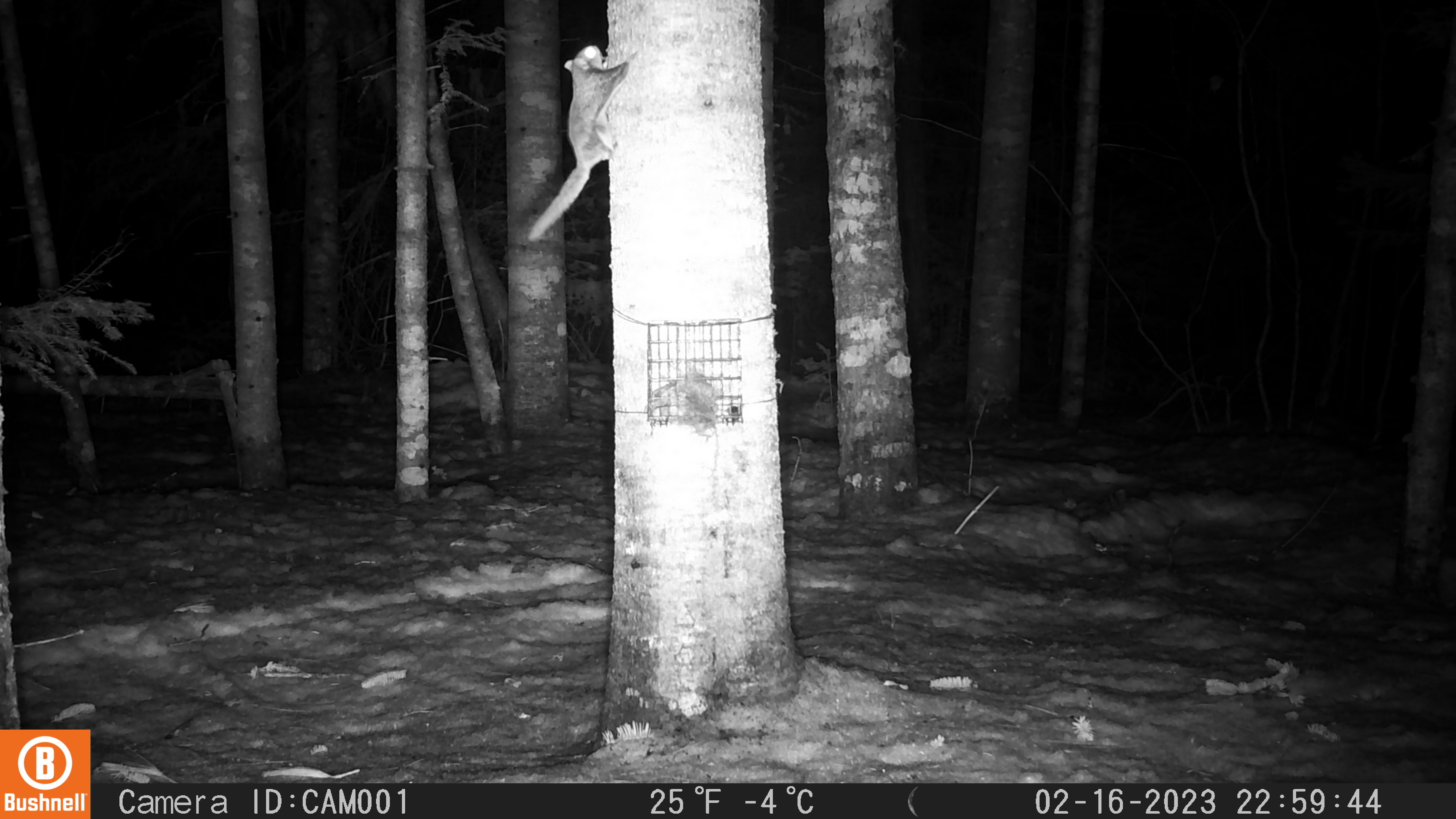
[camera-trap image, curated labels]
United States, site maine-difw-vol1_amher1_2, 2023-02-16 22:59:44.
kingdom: Animalia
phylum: Chordata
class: Mammalia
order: Rodentia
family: Sciuridae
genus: Glaucomys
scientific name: Glaucomys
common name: flying squirrel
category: flying squirrel sp.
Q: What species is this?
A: Flying squirrel sp. (flying squirrel) (Glaucomys).